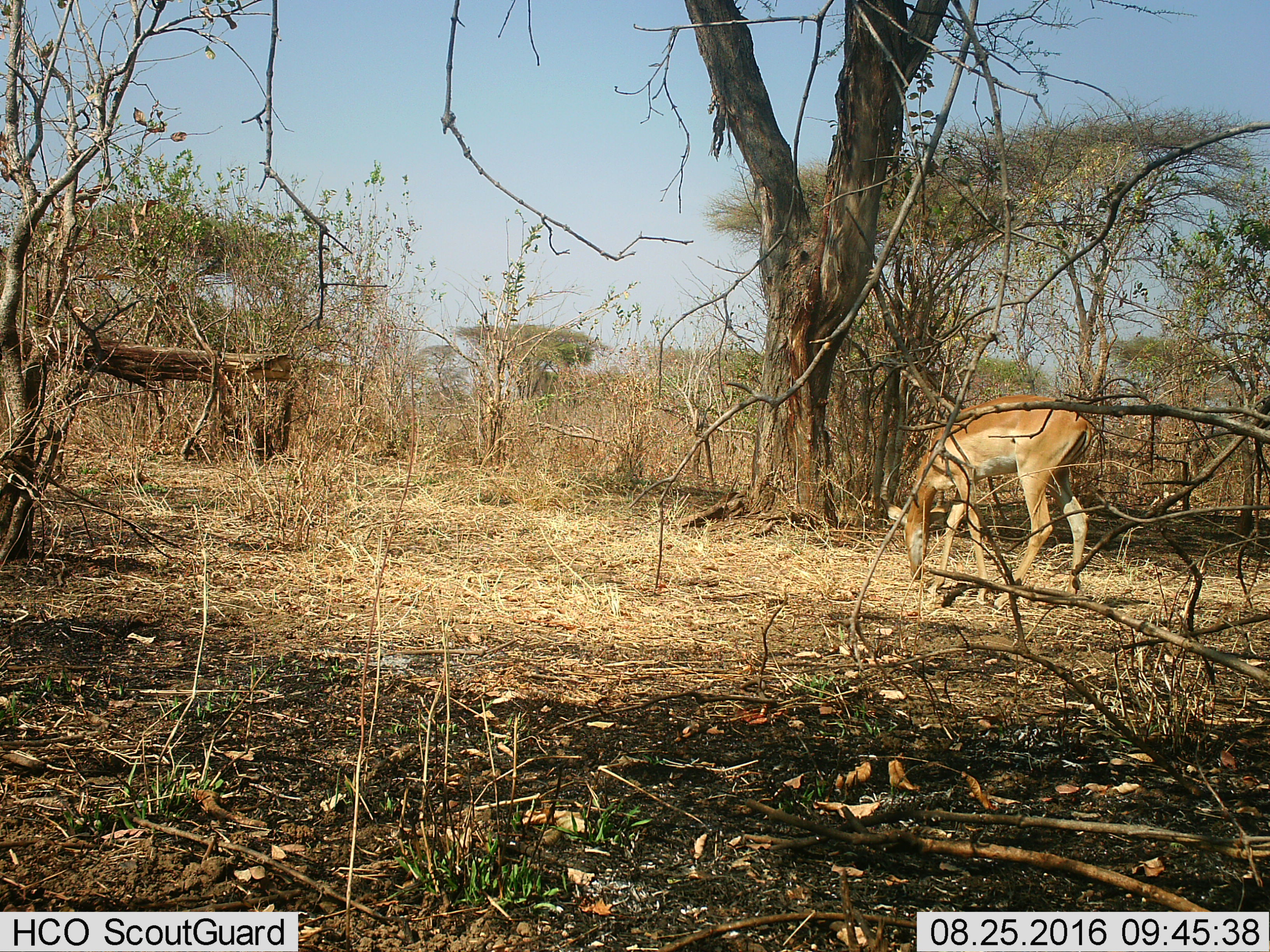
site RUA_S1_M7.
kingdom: Animalia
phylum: Chordata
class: Mammalia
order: Artiodactyla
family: Bovidae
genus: Aepyceros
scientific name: Aepyceros melampus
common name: impala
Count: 1.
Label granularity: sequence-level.